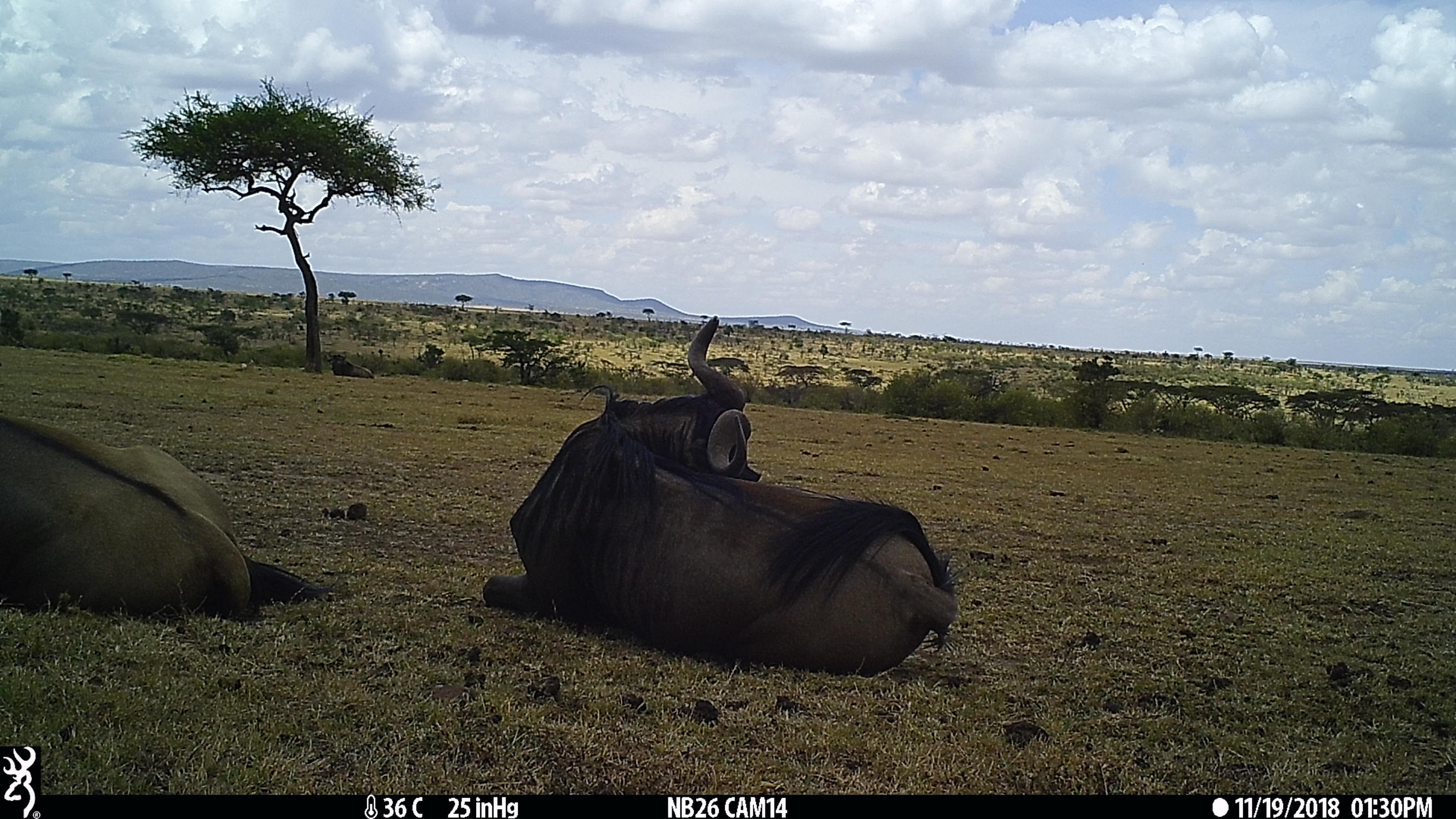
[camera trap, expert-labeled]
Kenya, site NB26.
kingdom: Animalia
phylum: Chordata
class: Mammalia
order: Artiodactyla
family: Bovidae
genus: Connochaetes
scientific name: Connochaetes taurinus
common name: blue wildebeest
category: wildebeest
Wildebeest (blue wildebeest) (Connochaetes taurinus).